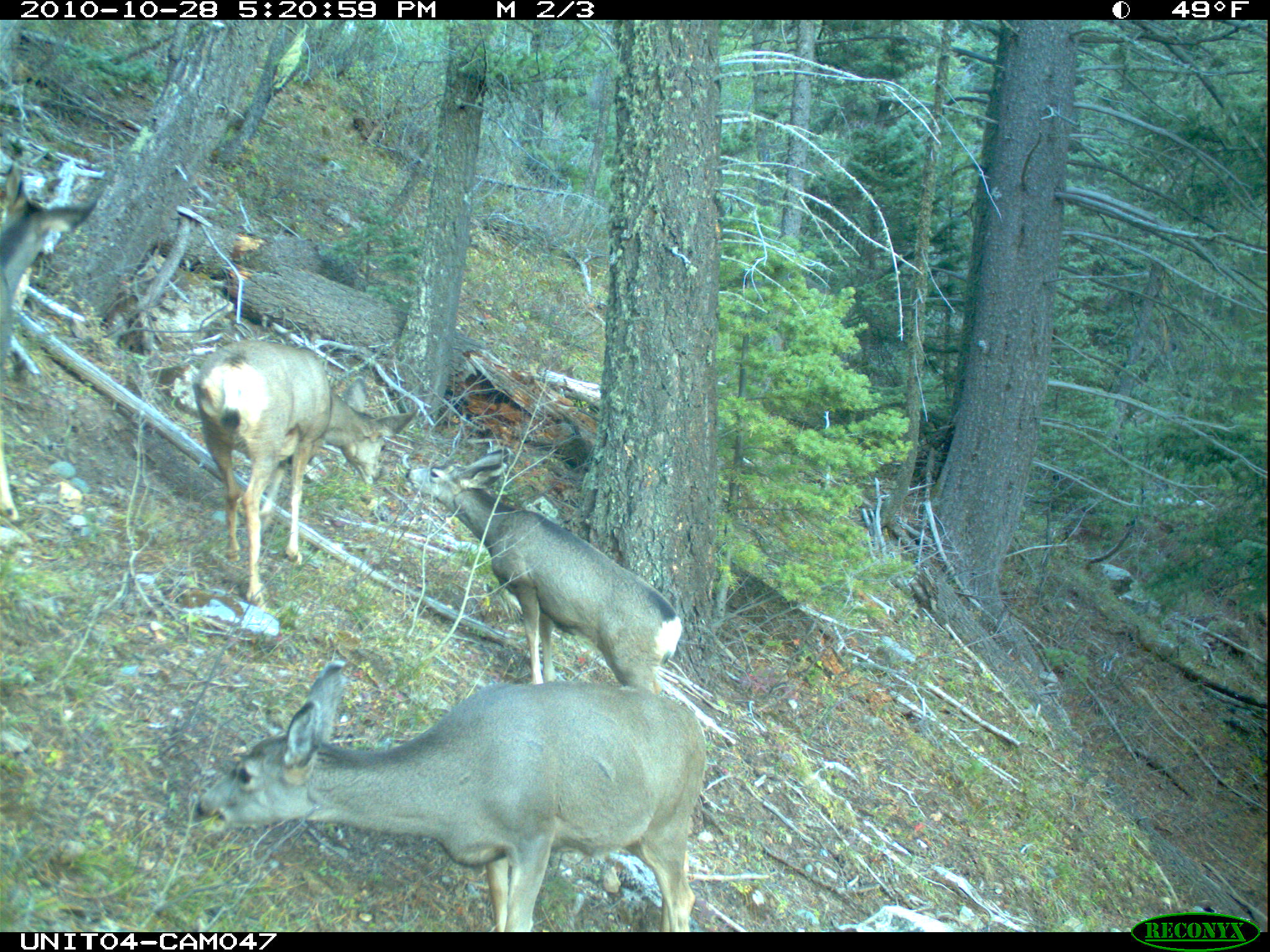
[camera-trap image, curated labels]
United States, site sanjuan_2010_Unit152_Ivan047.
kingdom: Animalia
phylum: Chordata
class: Mammalia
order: Artiodactyla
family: Cervidae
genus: Odocoileus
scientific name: Odocoileus hemionus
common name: mule deer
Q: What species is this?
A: Odocoileus hemionus (mule deer).